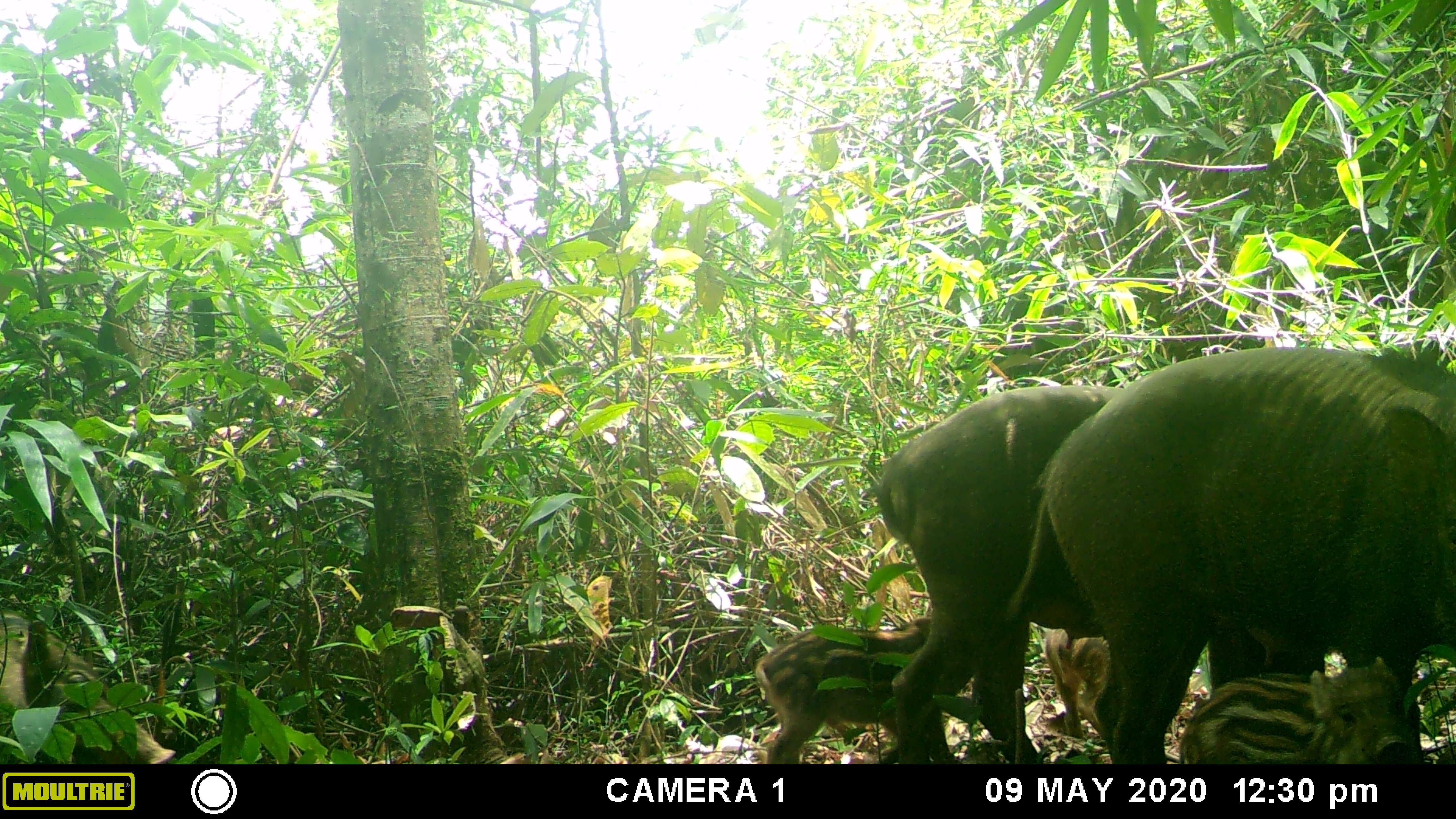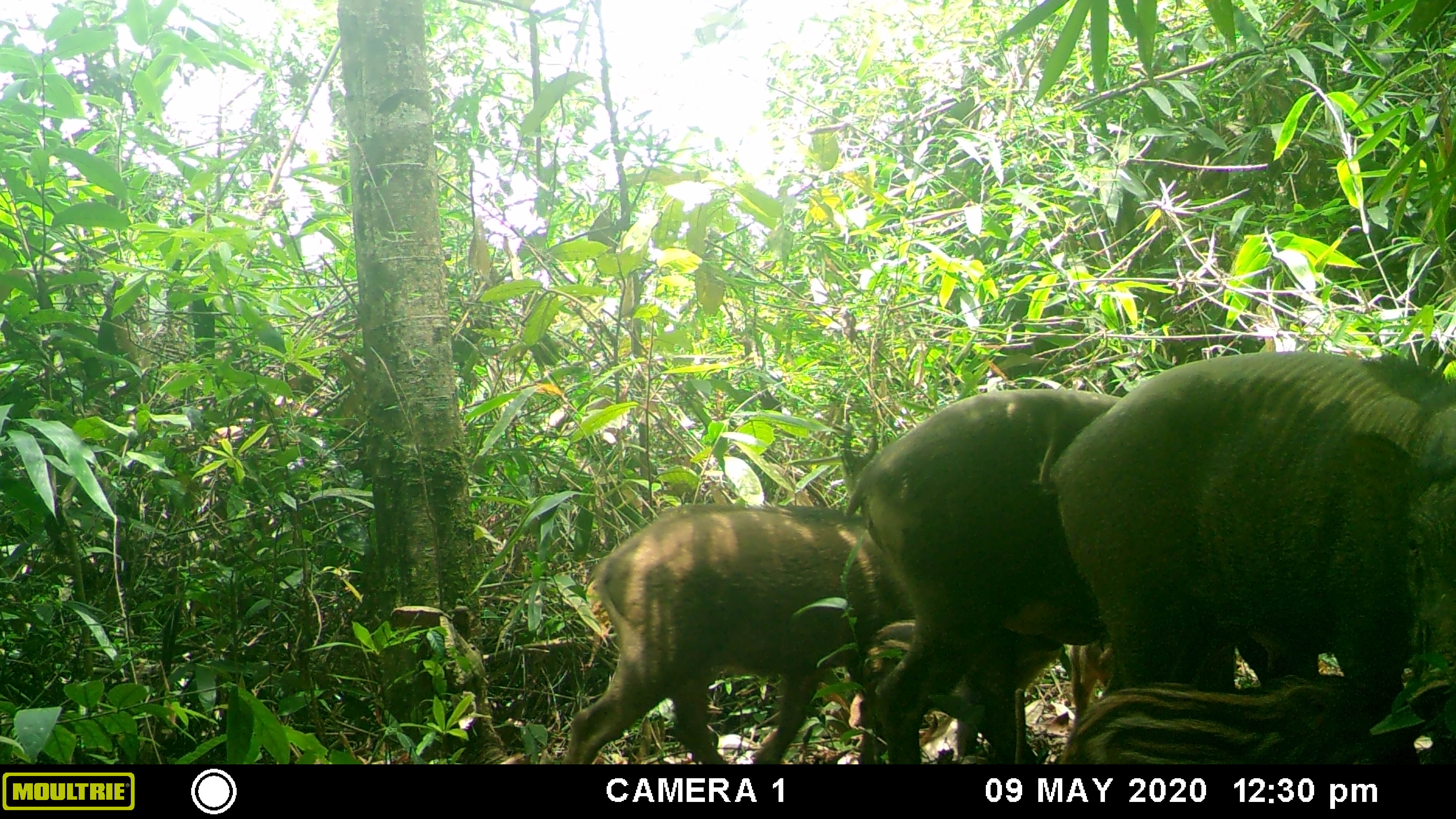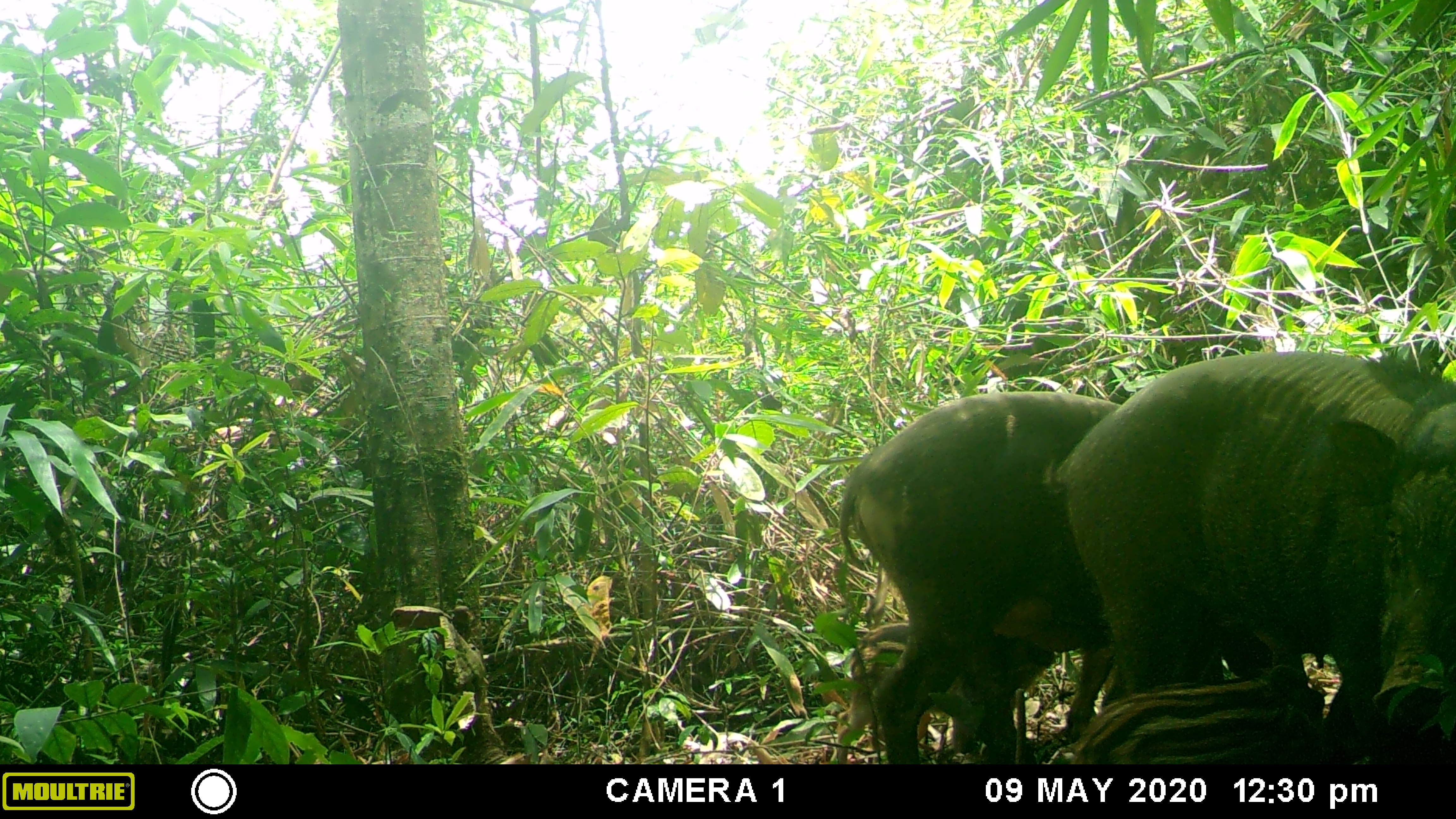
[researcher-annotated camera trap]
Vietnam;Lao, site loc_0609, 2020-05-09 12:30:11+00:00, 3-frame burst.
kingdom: Animalia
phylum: Chordata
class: Mammalia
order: Artiodactyla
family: Suidae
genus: Sus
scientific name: Sus scrofa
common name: eurasian wild pig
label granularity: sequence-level